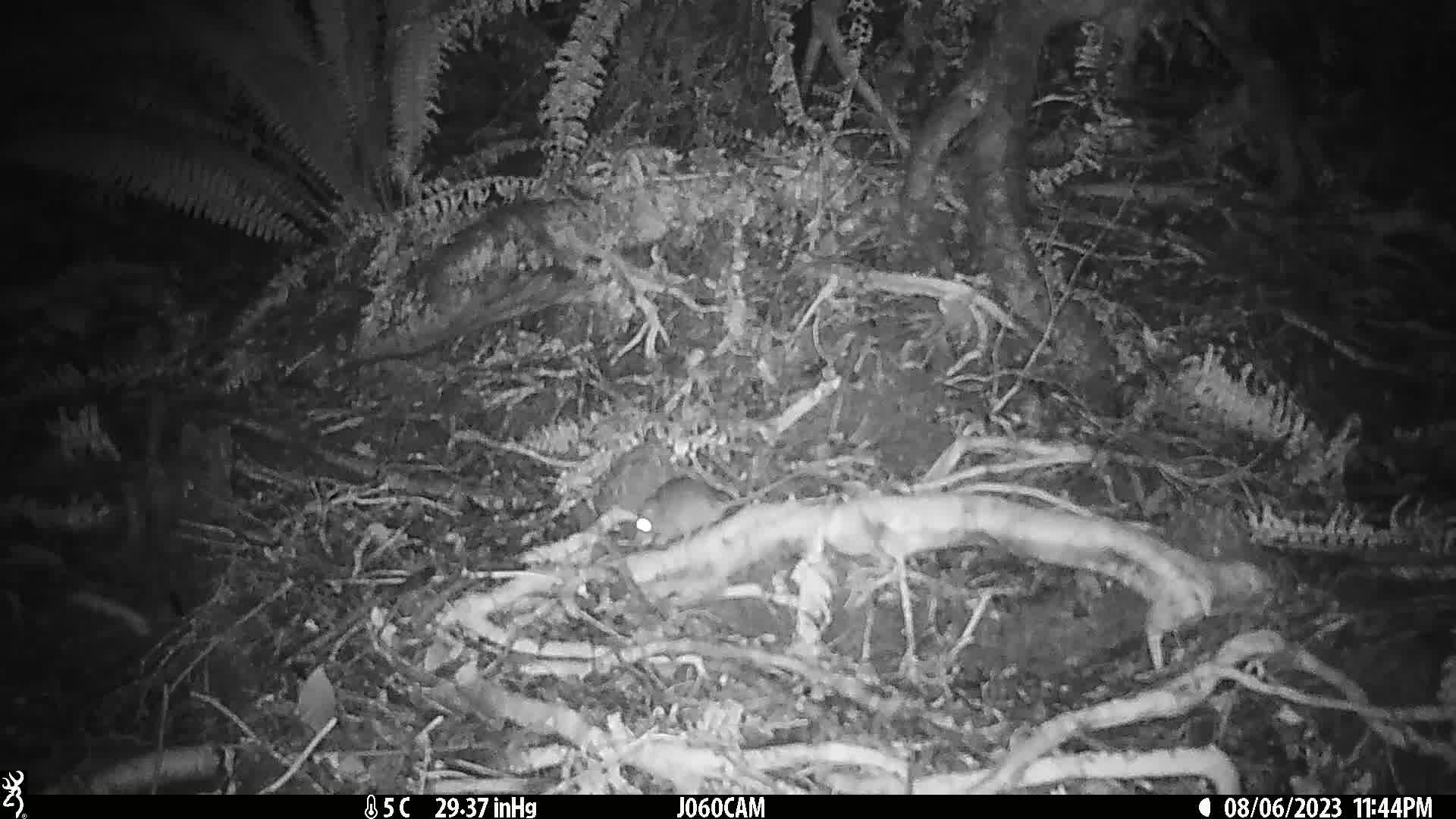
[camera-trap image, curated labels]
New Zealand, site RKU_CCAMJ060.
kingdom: Animalia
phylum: Chordata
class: Mammalia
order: Rodentia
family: Muridae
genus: Rattus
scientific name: Rattus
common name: rat